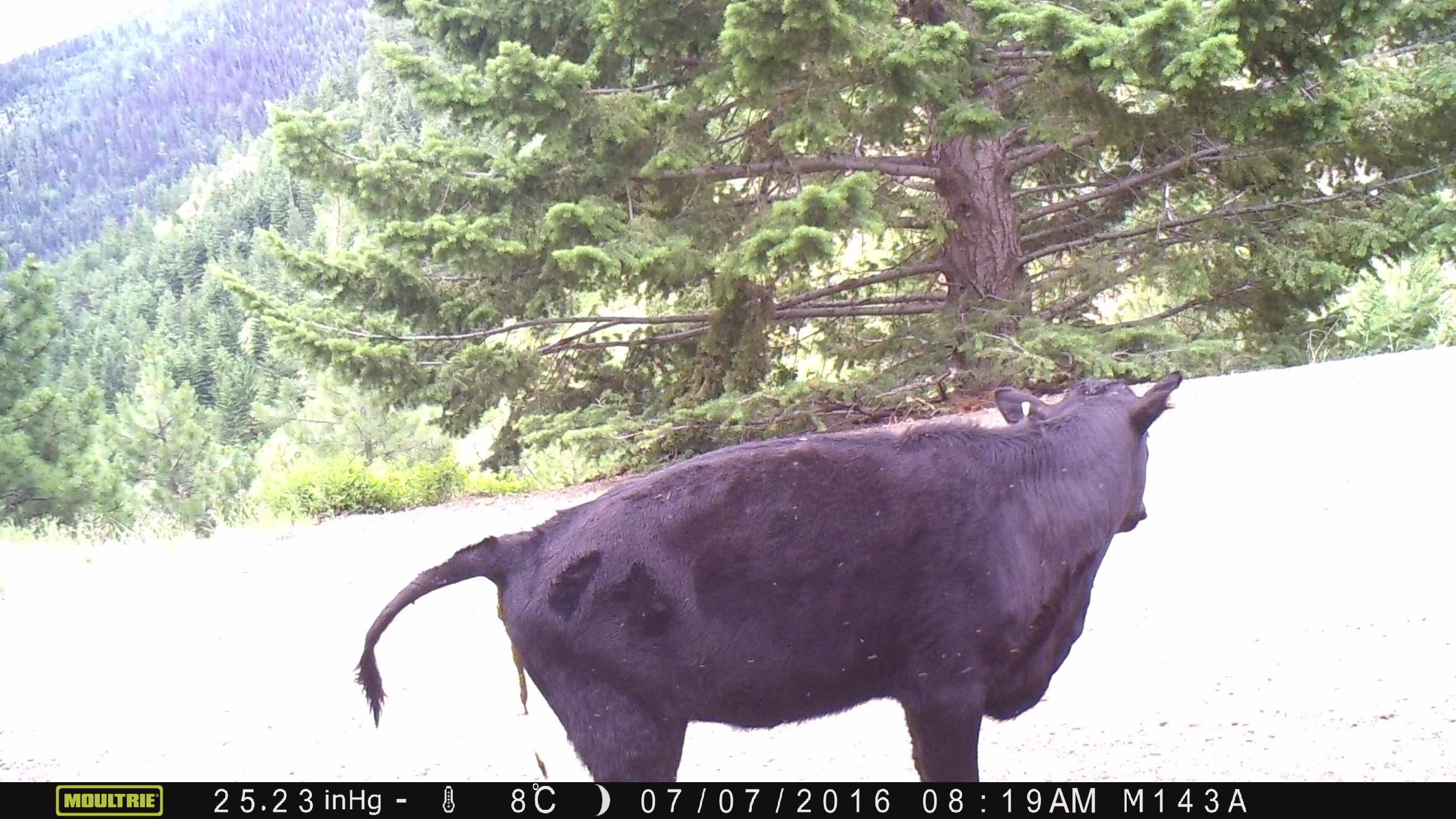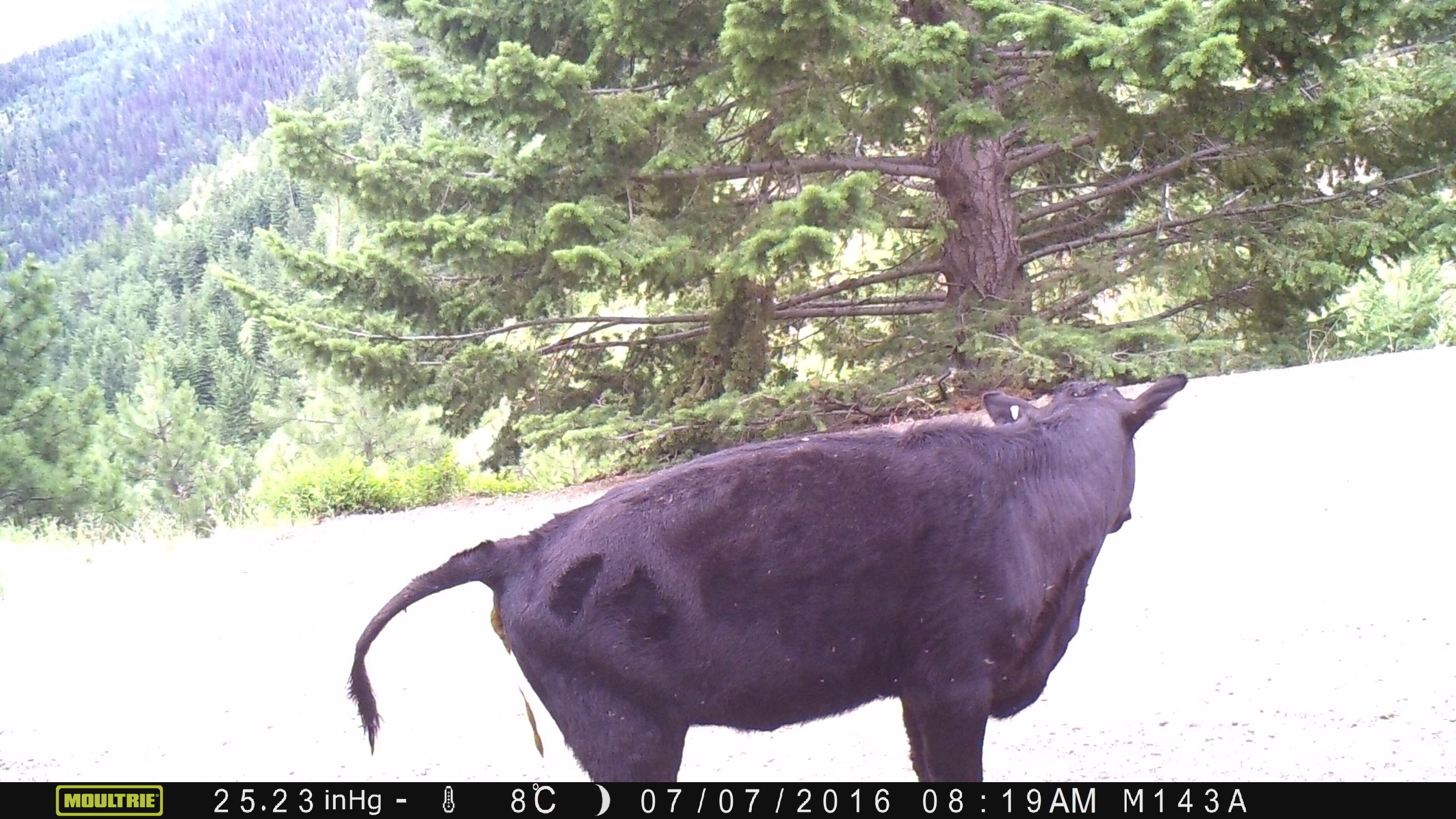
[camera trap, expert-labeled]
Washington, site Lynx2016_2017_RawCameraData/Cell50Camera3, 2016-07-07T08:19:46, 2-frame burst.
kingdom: Animalia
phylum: Chordata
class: Mammalia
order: Artiodactyla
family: Bovidae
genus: Bos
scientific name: Bos taurus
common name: domestic cattle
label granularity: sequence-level